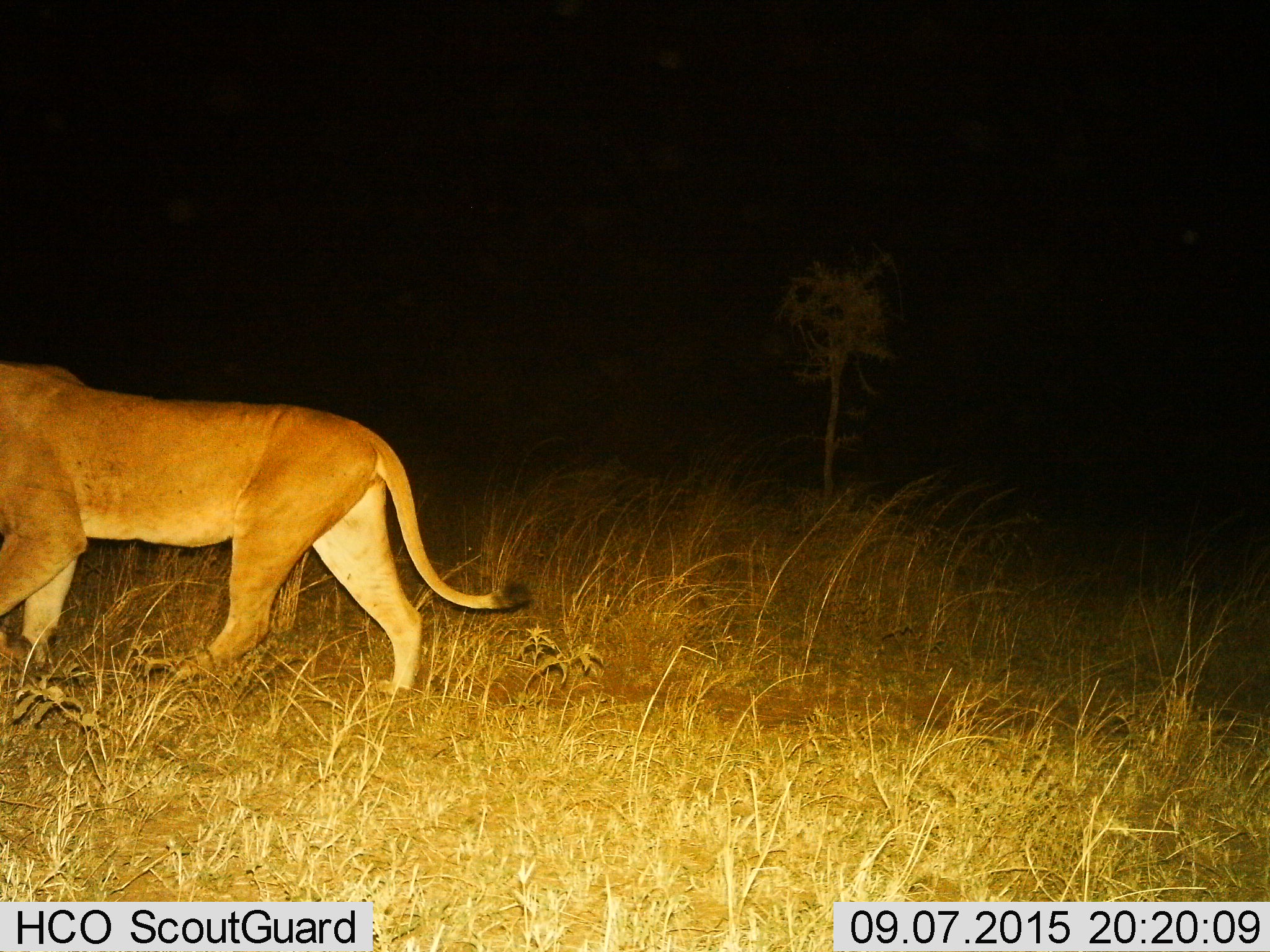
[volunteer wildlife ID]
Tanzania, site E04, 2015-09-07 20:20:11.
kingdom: Animalia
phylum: Chordata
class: Mammalia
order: Carnivora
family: Felidae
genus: Panthera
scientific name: Panthera leo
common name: lion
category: lionfemale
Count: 1.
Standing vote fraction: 25%.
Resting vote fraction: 0%.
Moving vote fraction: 75%.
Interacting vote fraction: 0%.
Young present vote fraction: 0%.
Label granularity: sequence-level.